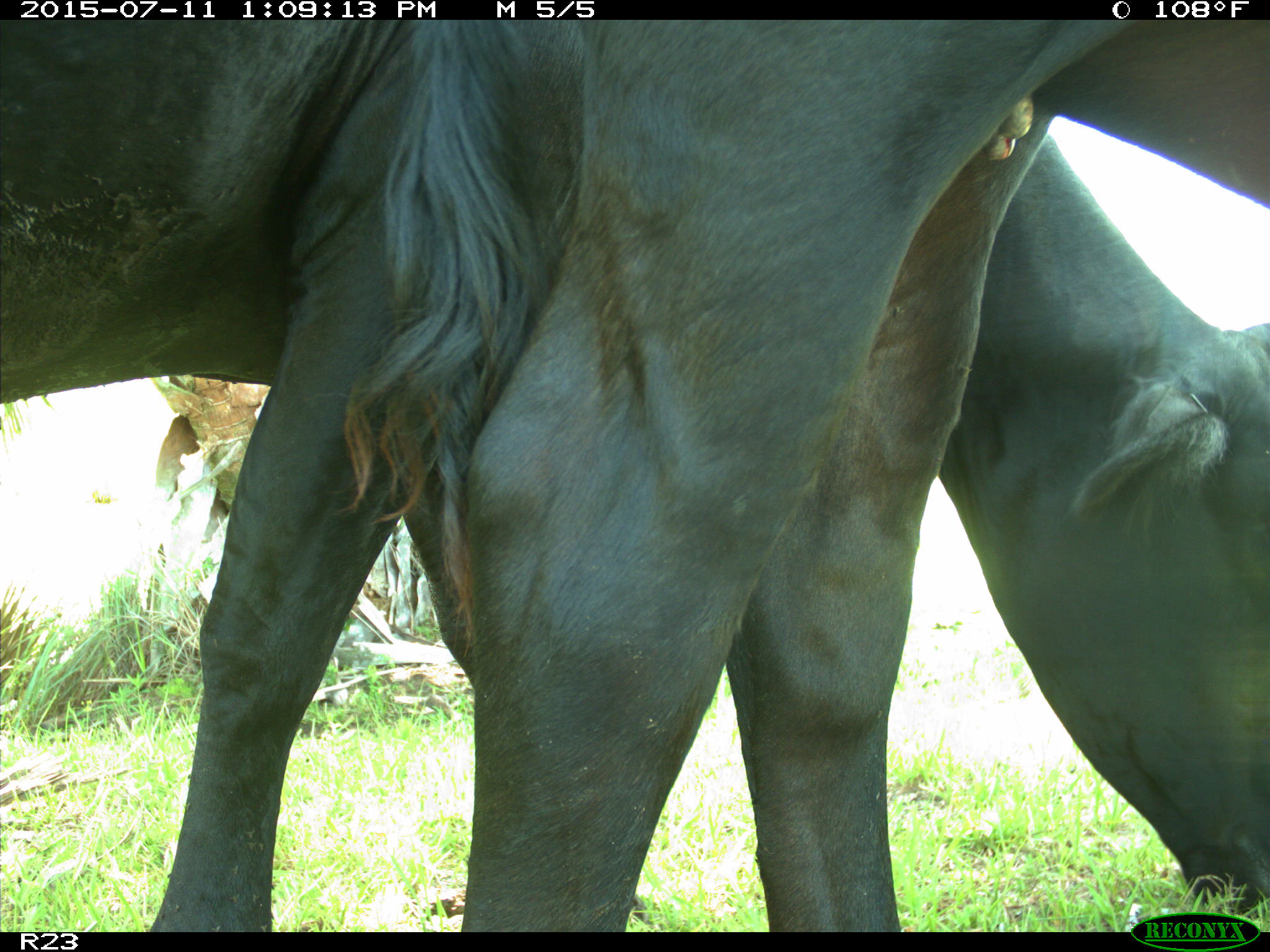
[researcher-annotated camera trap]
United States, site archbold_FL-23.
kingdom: Animalia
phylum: Chordata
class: Mammalia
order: Artiodactyla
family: Bovidae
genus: Bos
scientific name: Bos taurus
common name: domestic cow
Bos taurus (domestic cow).